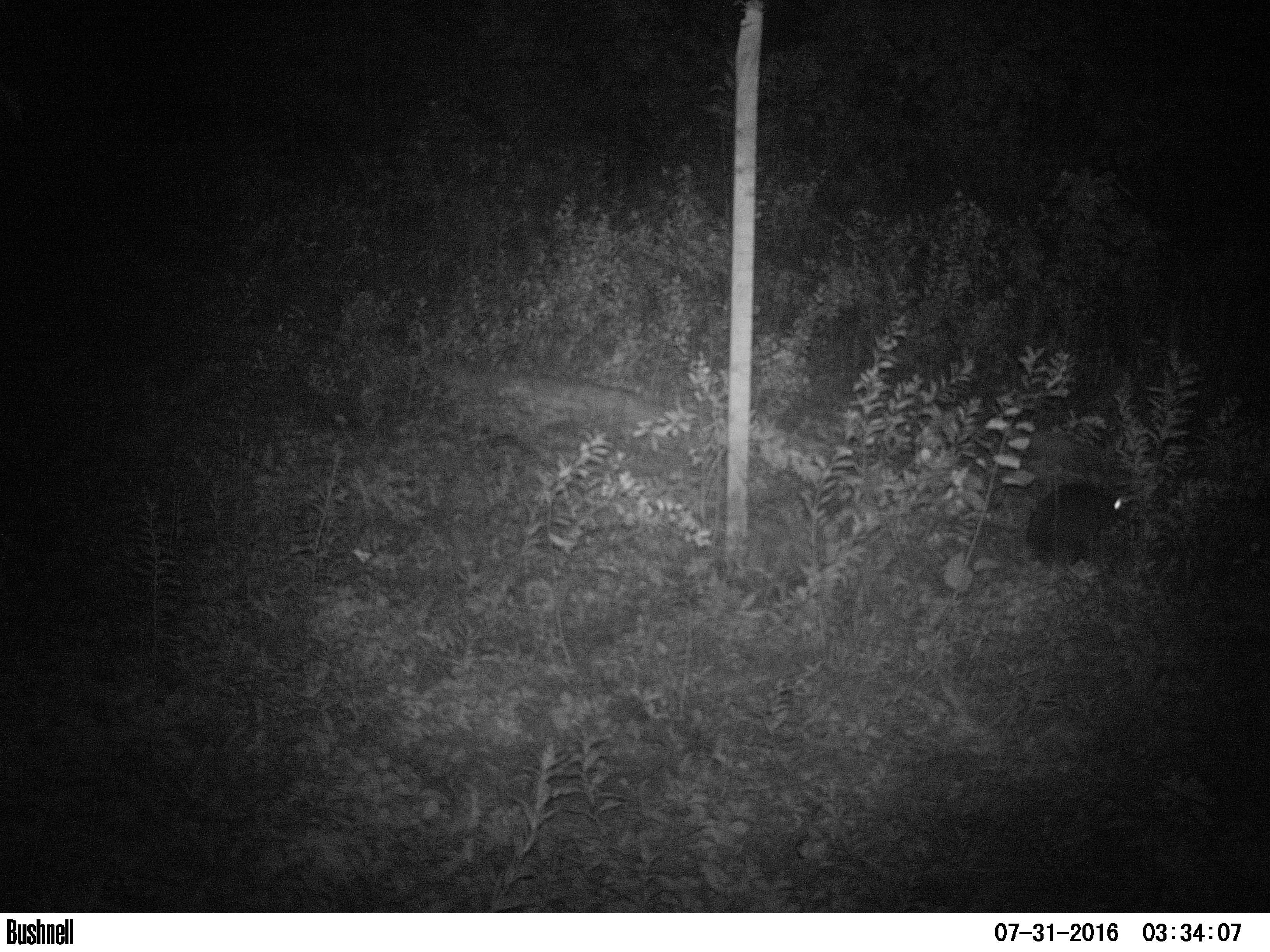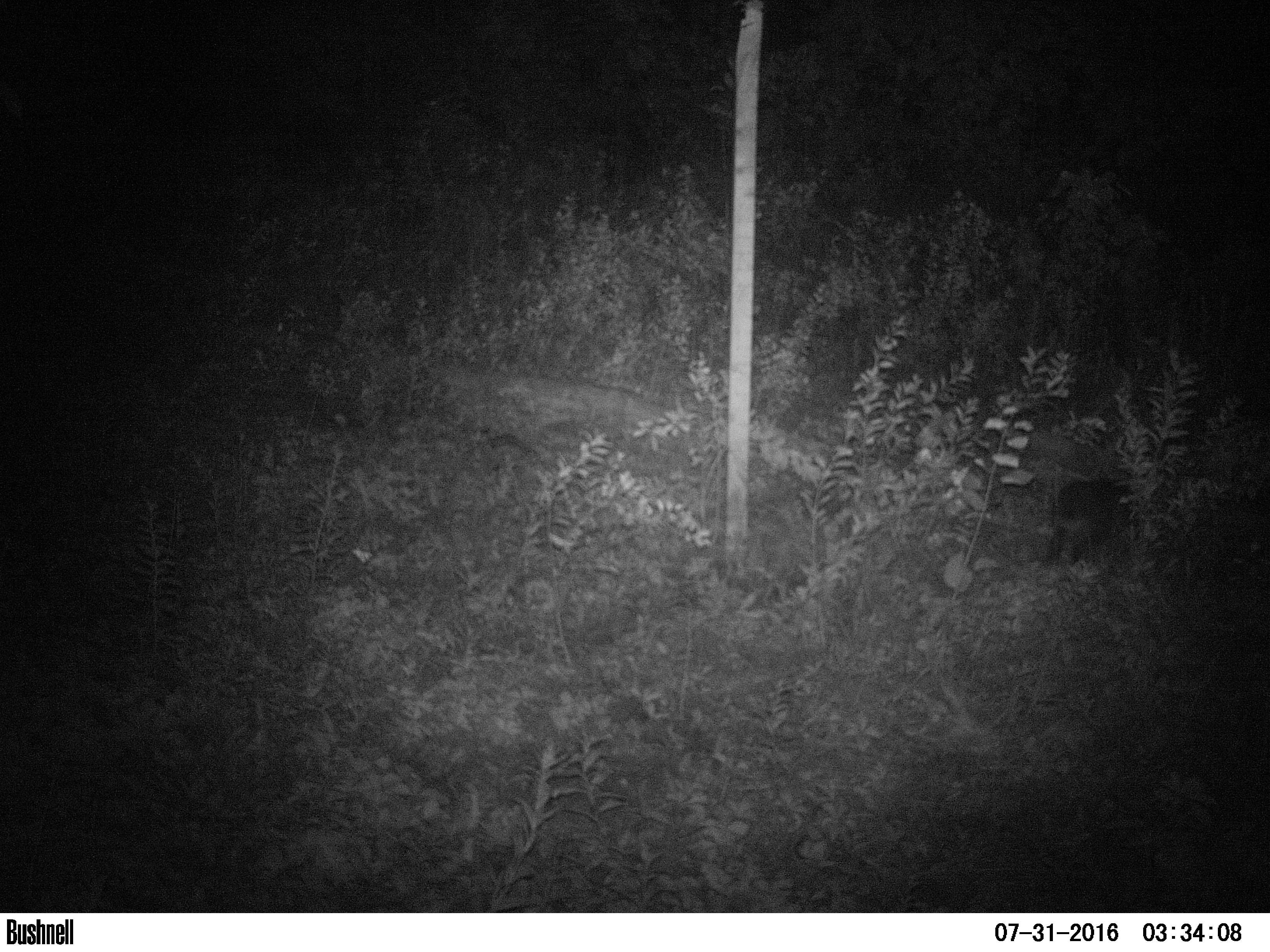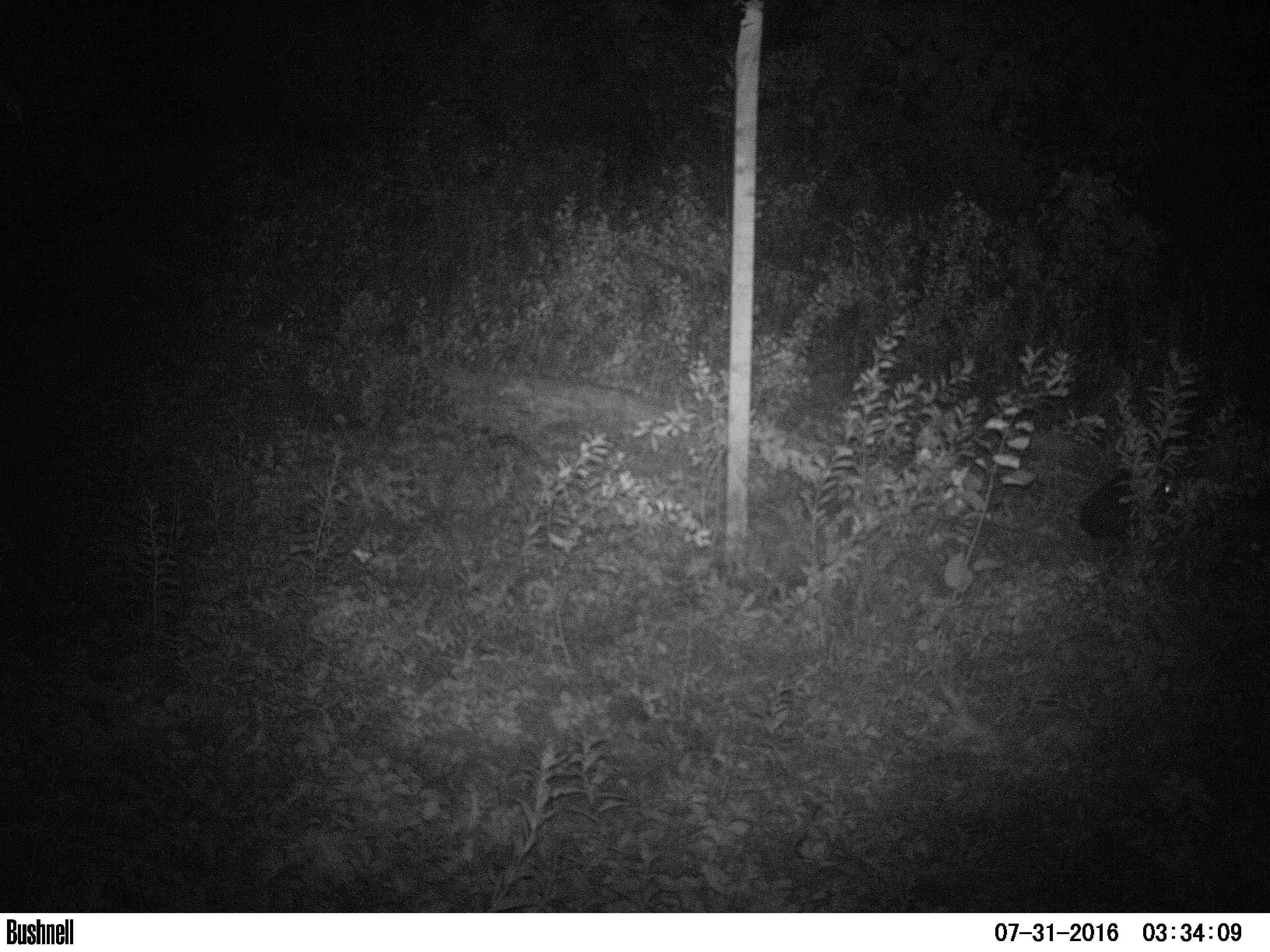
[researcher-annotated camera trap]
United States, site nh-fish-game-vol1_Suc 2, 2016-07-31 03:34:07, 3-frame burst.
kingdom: Animalia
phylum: Chordata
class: Mammalia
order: Lagomorpha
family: Leporidae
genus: Lepus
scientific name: Lepus americanus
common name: snowshoe hare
Snowshoe hare (Lepus americanus).